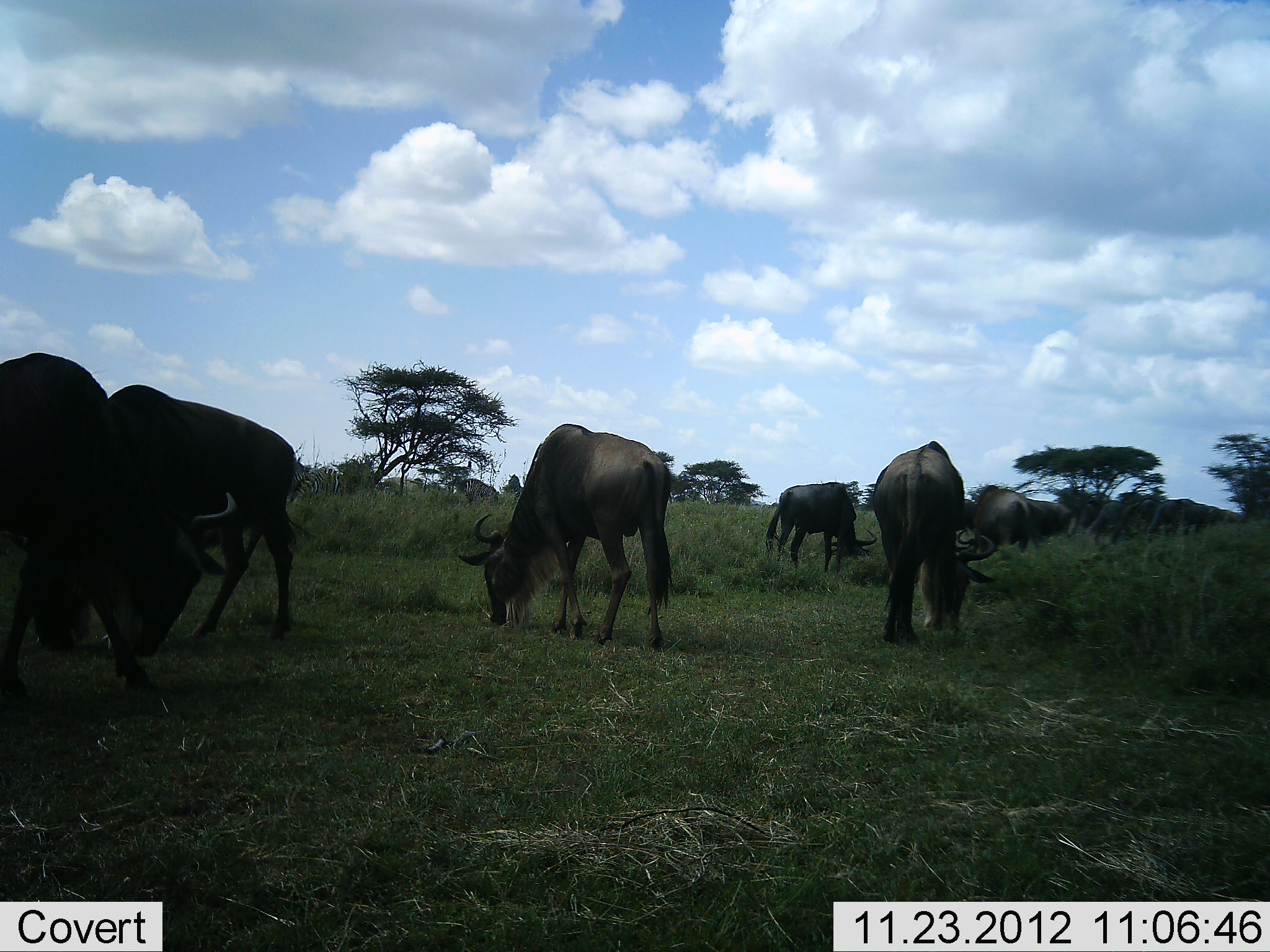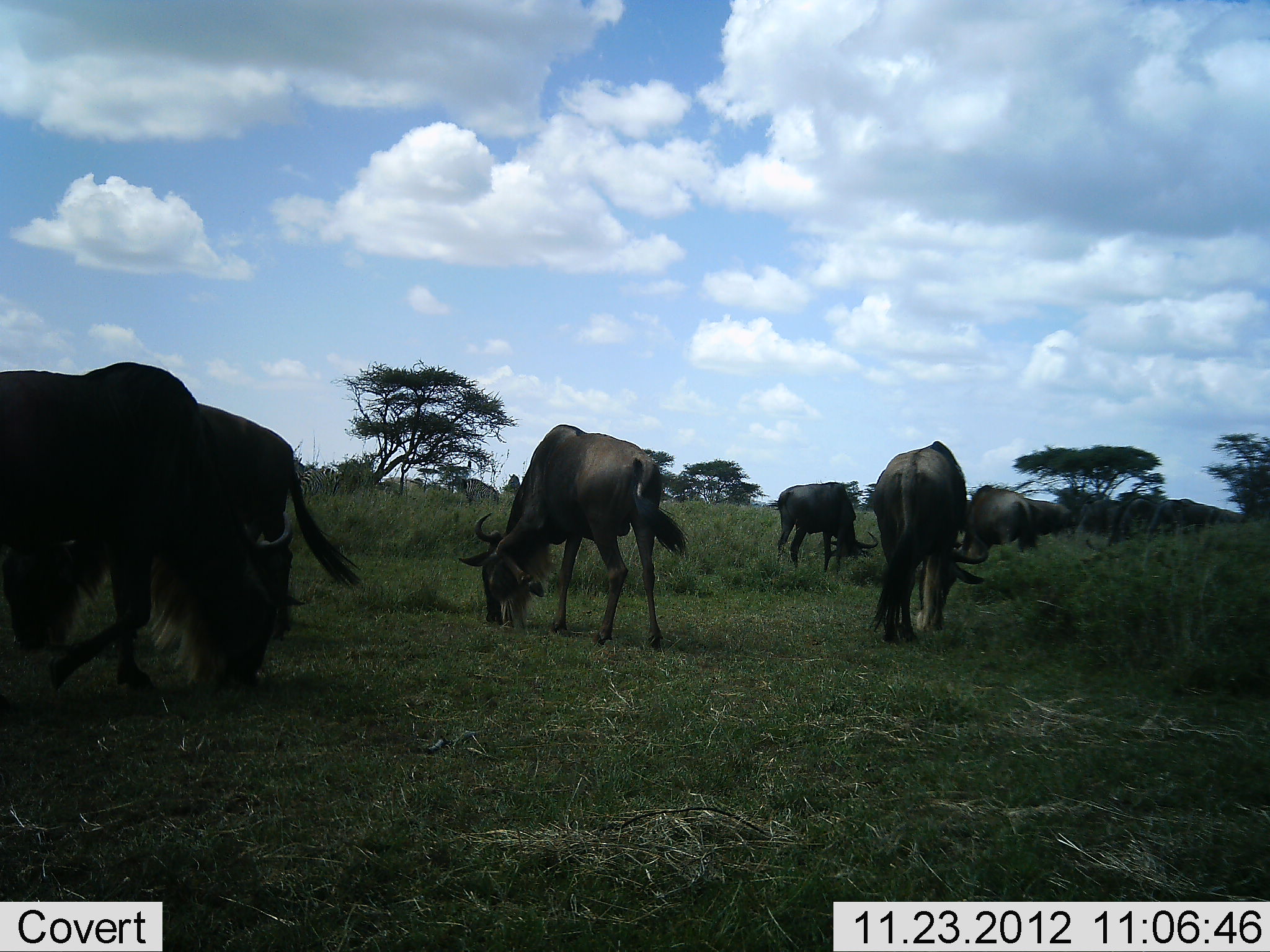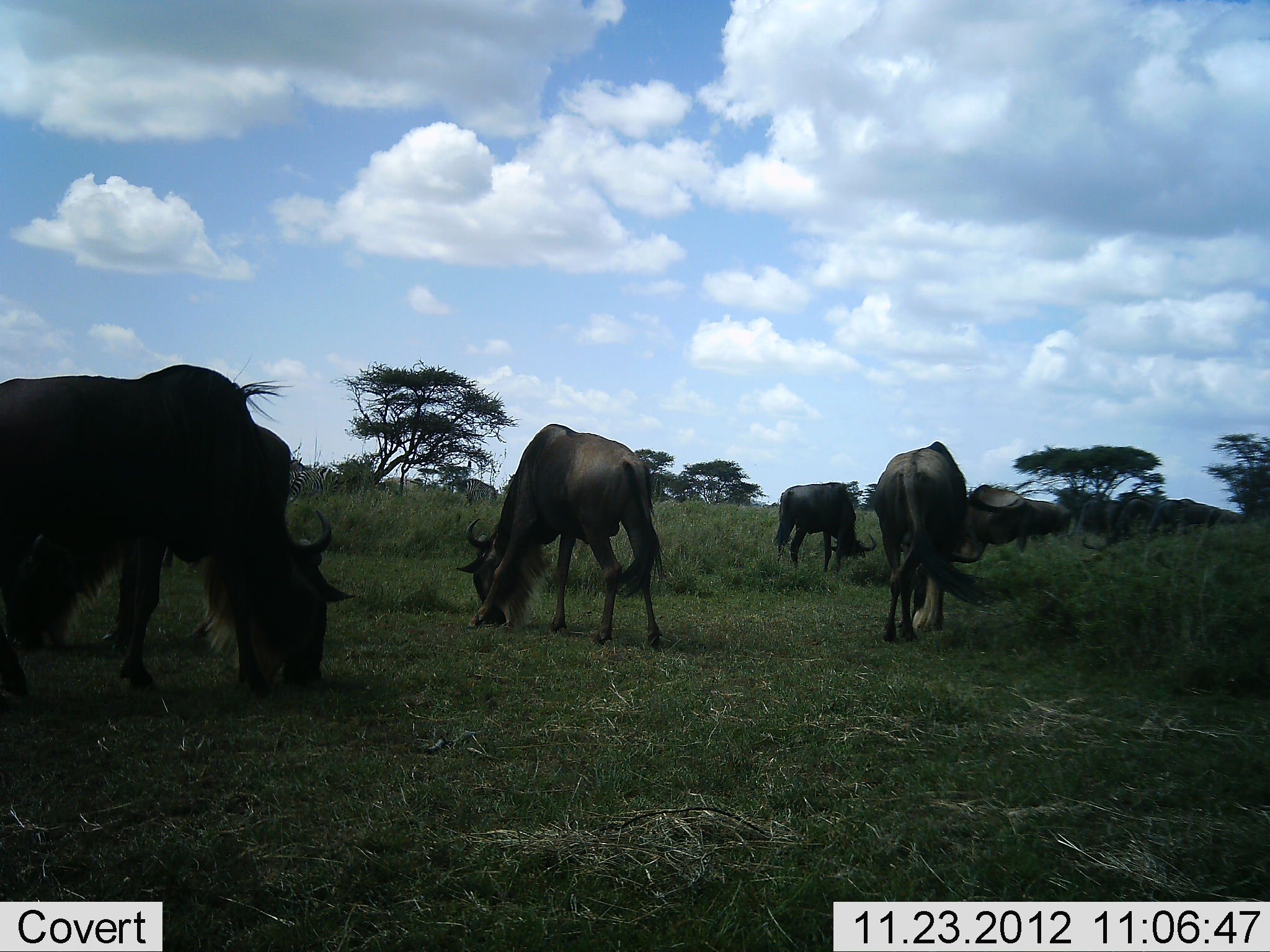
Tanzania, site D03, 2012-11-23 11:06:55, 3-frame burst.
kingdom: Animalia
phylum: Chordata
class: Mammalia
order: Artiodactyla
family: Bovidae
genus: Connochaetes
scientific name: Connochaetes taurinus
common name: blue wildebeest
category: wildebeest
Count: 8.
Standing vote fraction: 38%.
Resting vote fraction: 0%.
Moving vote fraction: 34%.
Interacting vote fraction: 0%.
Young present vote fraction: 0%.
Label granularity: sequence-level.